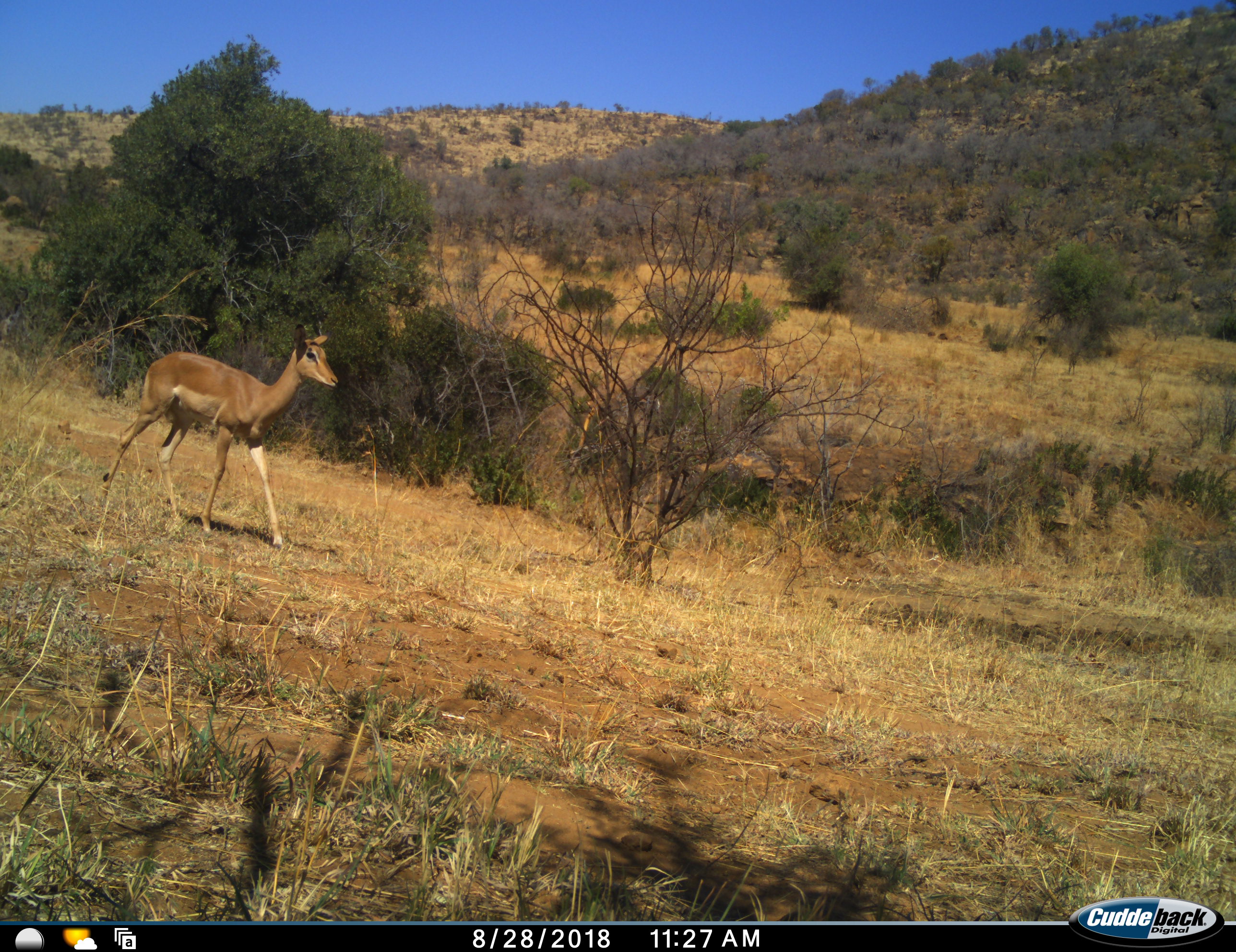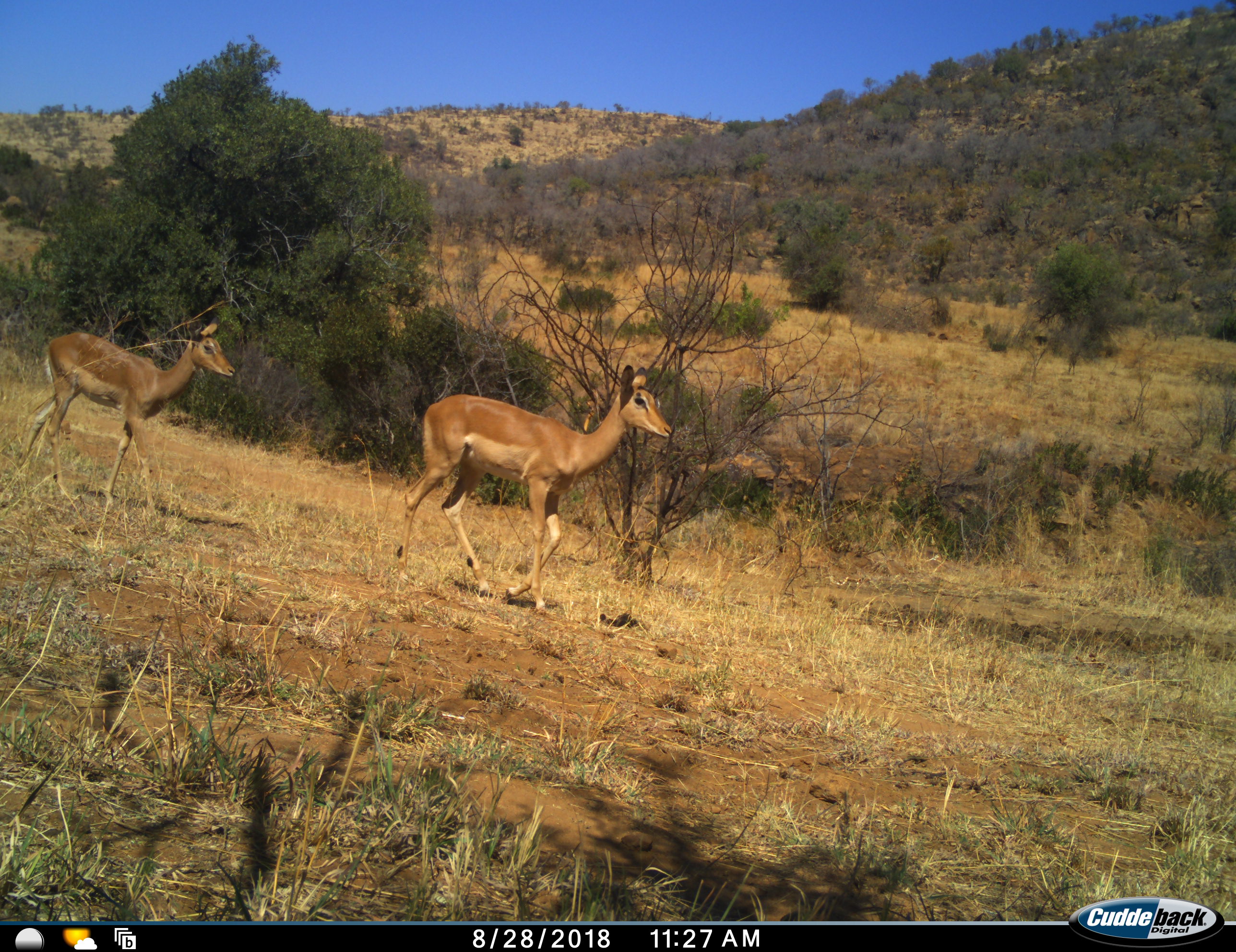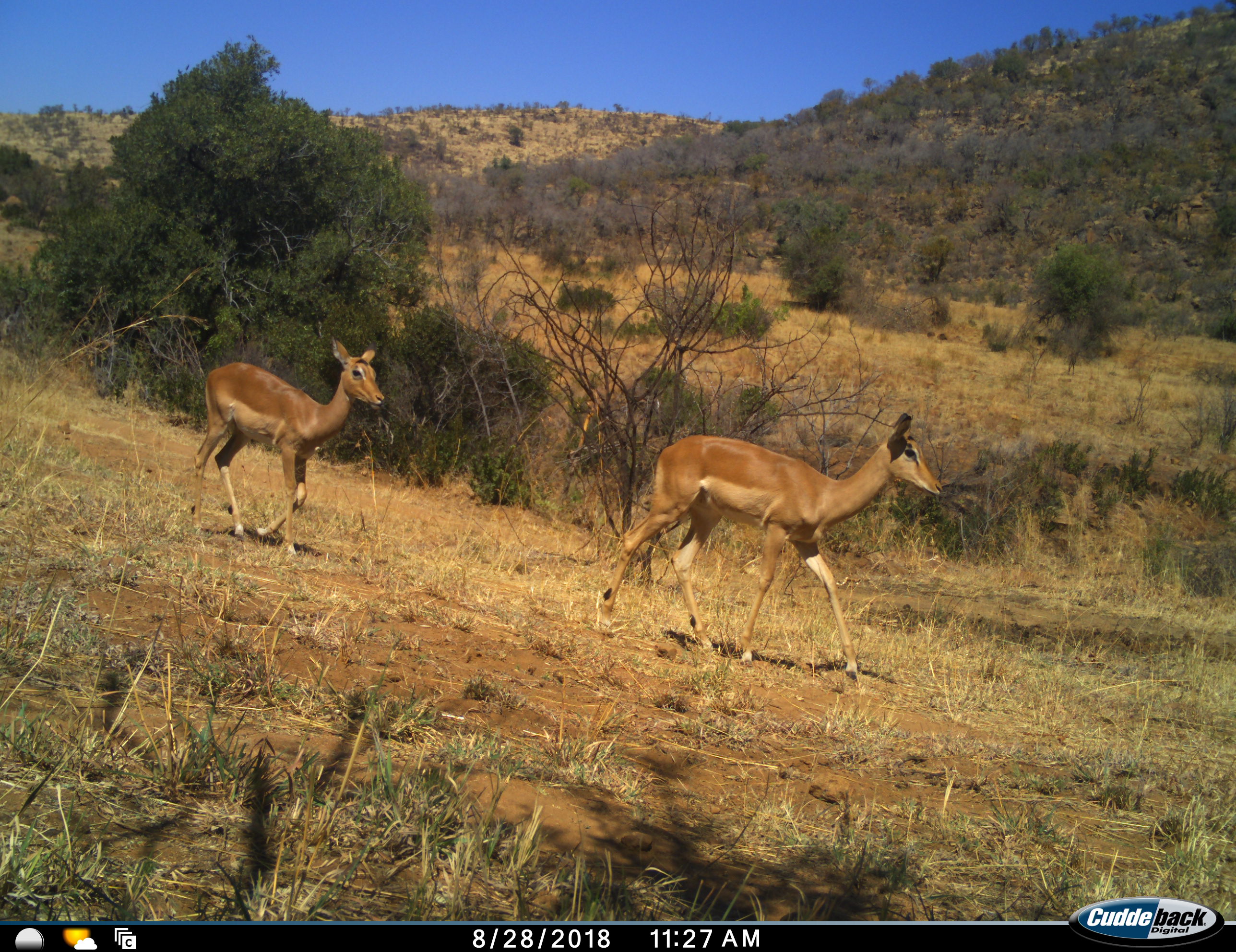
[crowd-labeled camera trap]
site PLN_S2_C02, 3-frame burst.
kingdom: Animalia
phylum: Chordata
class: Mammalia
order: Artiodactyla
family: Bovidae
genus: Aepyceros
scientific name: Aepyceros melampus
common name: impala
Impala (Aepyceros melampus), count 2. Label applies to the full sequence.